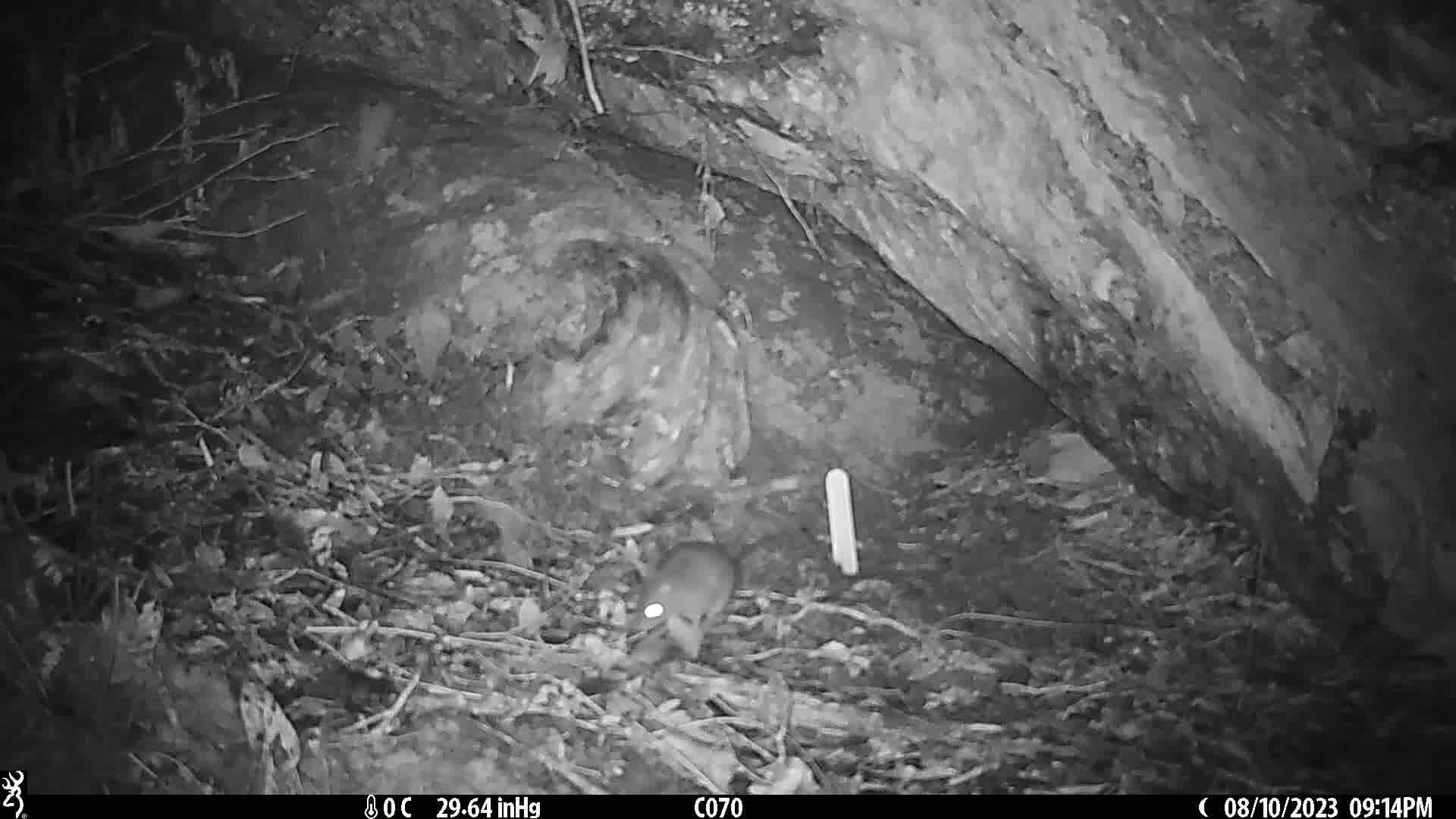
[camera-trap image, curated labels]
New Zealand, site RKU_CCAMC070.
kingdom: Animalia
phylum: Chordata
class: Mammalia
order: Rodentia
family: Muridae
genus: Rattus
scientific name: Rattus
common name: rat